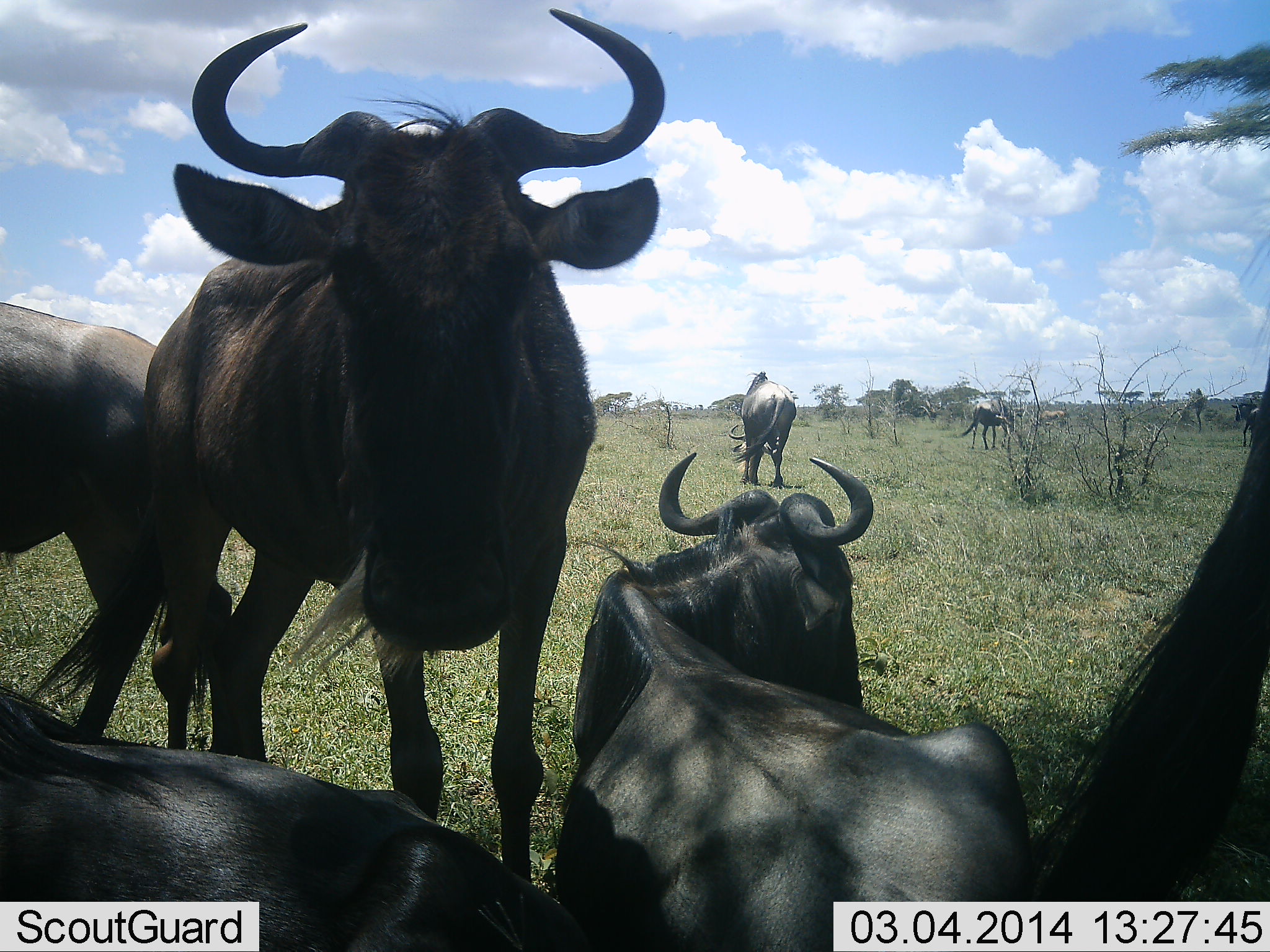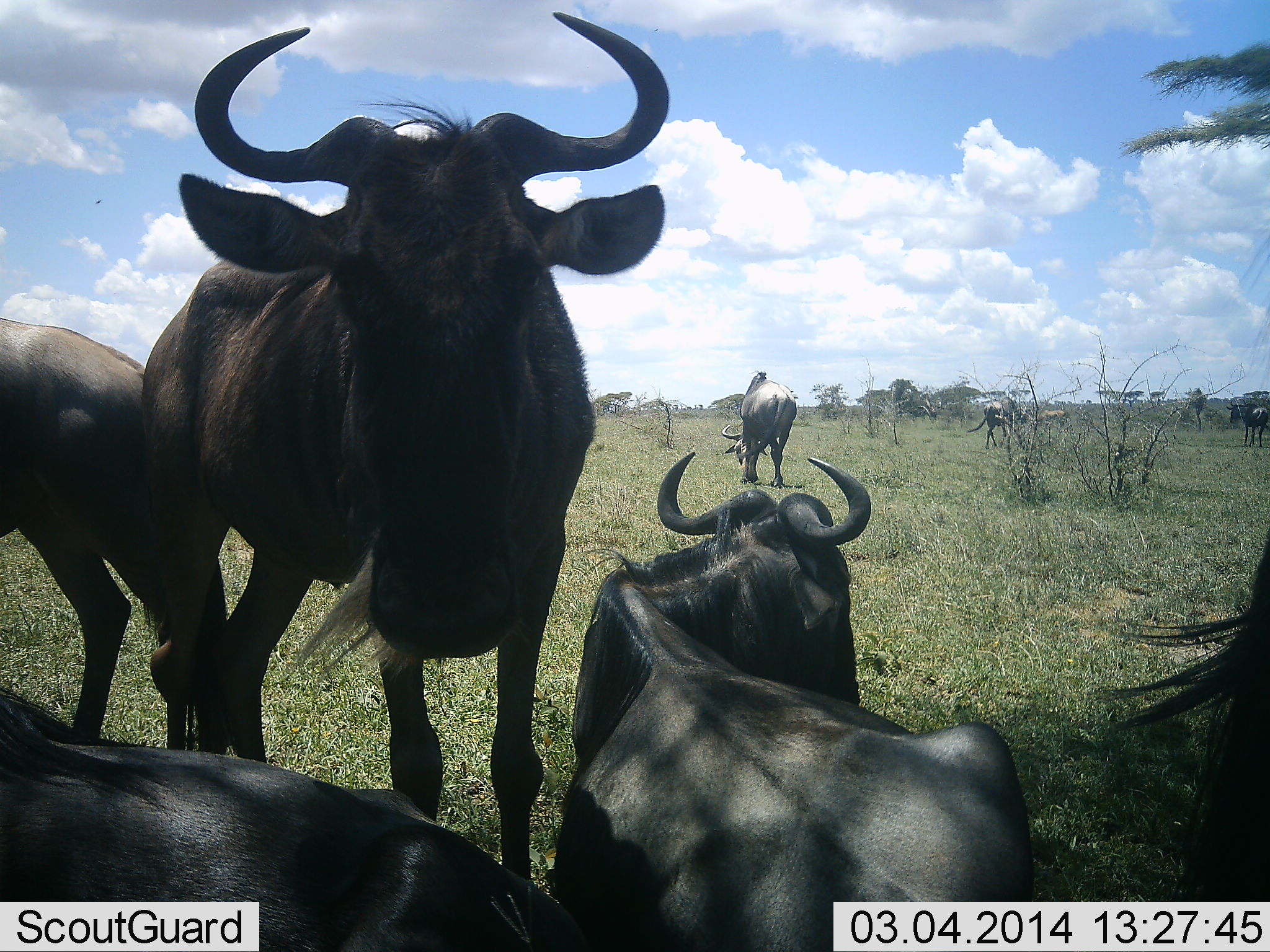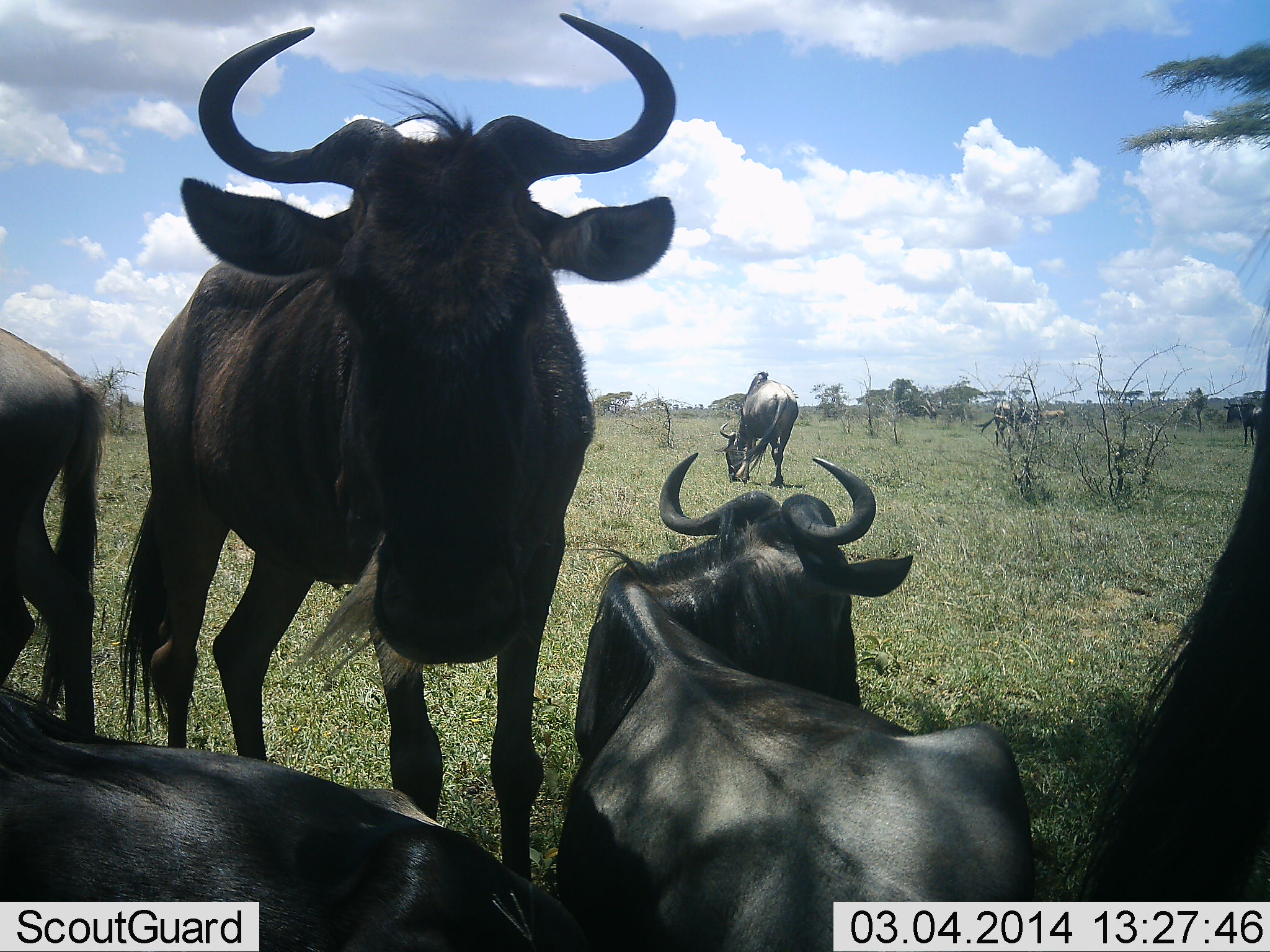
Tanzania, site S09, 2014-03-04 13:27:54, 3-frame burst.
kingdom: Animalia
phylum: Chordata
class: Mammalia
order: Artiodactyla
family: Bovidae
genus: Connochaetes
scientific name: Connochaetes taurinus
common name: blue wildebeest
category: wildebeest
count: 8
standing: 82%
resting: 100%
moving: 27%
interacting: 9%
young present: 0%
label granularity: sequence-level